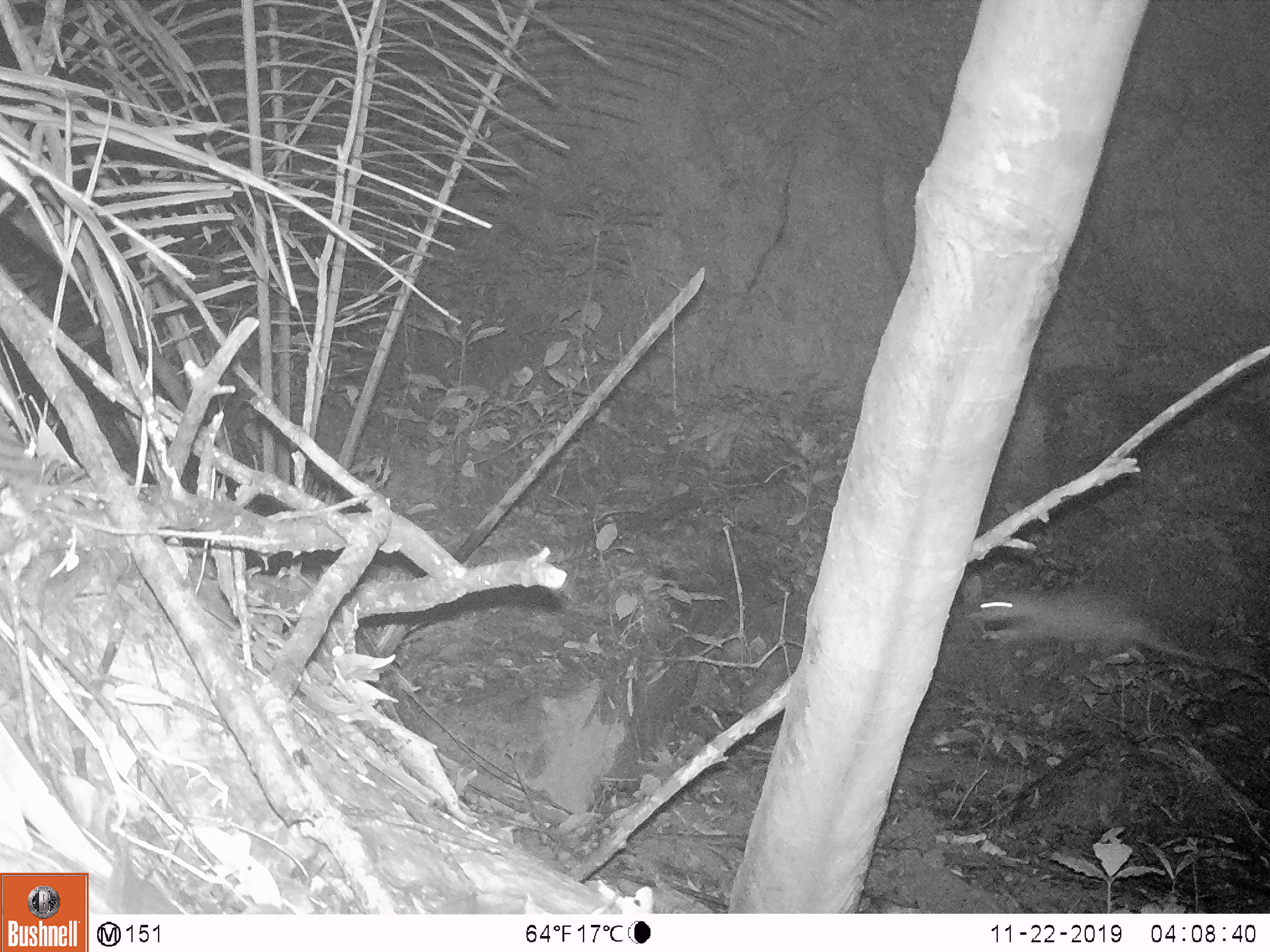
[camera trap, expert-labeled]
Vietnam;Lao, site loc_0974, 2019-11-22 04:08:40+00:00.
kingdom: Animalia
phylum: Chordata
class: Mammalia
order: Rodentia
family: Hystricidae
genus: Atherurus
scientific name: Atherurus macrourus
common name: asiatic brush-tailed porcupine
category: asiatic brush tailed porcupine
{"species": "asiatic brush tailed porcupine (asiatic brush-tailed porcupine) (Atherurus macrourus)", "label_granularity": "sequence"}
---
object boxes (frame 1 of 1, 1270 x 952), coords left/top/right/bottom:
asiatic brush tailed porcupine: 976/583/1265/684